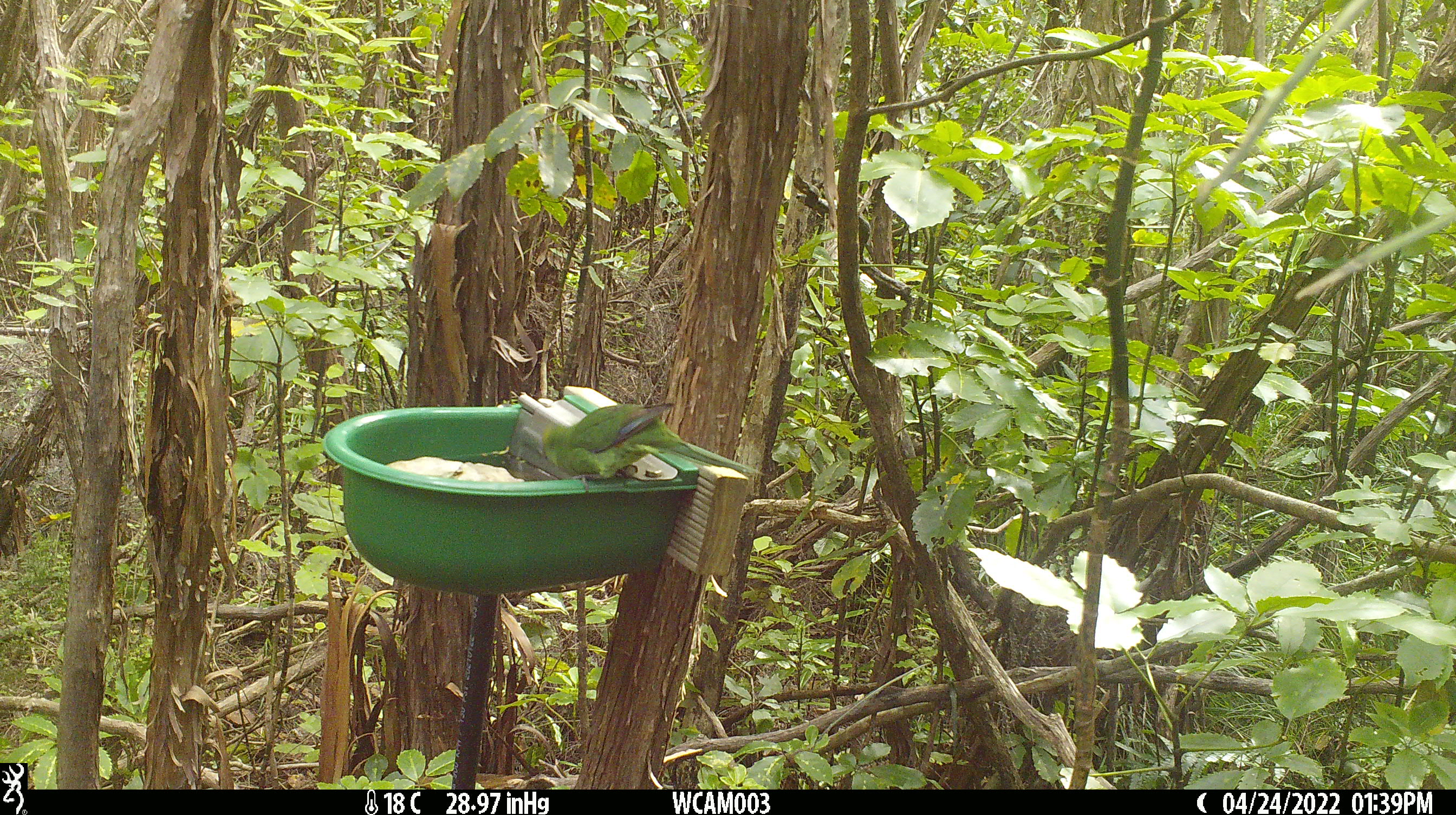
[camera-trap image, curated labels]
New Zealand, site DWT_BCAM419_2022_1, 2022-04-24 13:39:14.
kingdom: Animalia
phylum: Chordata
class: Aves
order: Psittaciformes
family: Psittaculidae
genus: Cyanoramphus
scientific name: Cyanoramphus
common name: parakeet